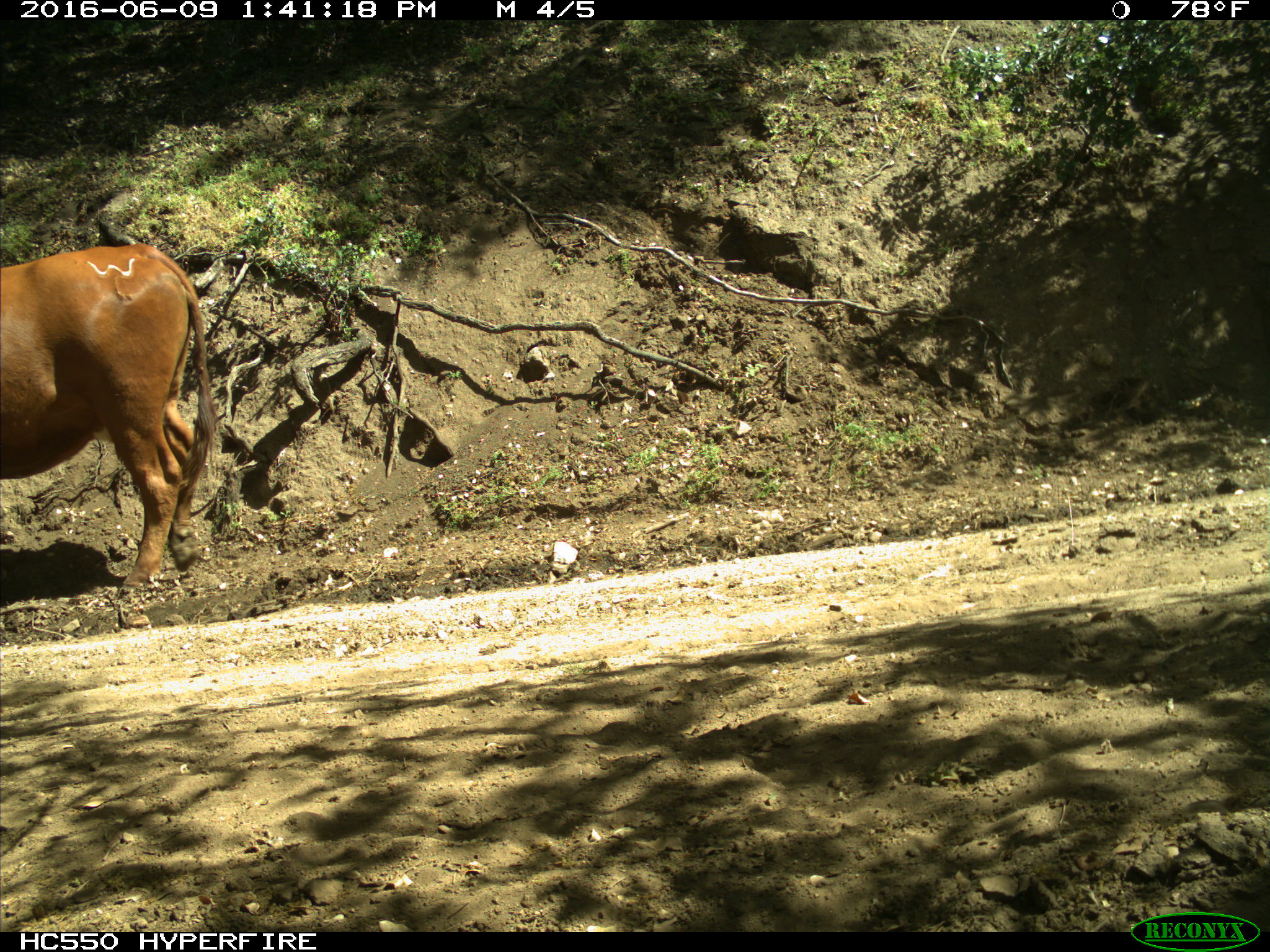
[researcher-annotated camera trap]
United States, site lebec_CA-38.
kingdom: Animalia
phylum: Chordata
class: Mammalia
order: Artiodactyla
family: Bovidae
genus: Bos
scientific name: Bos taurus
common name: domestic cow